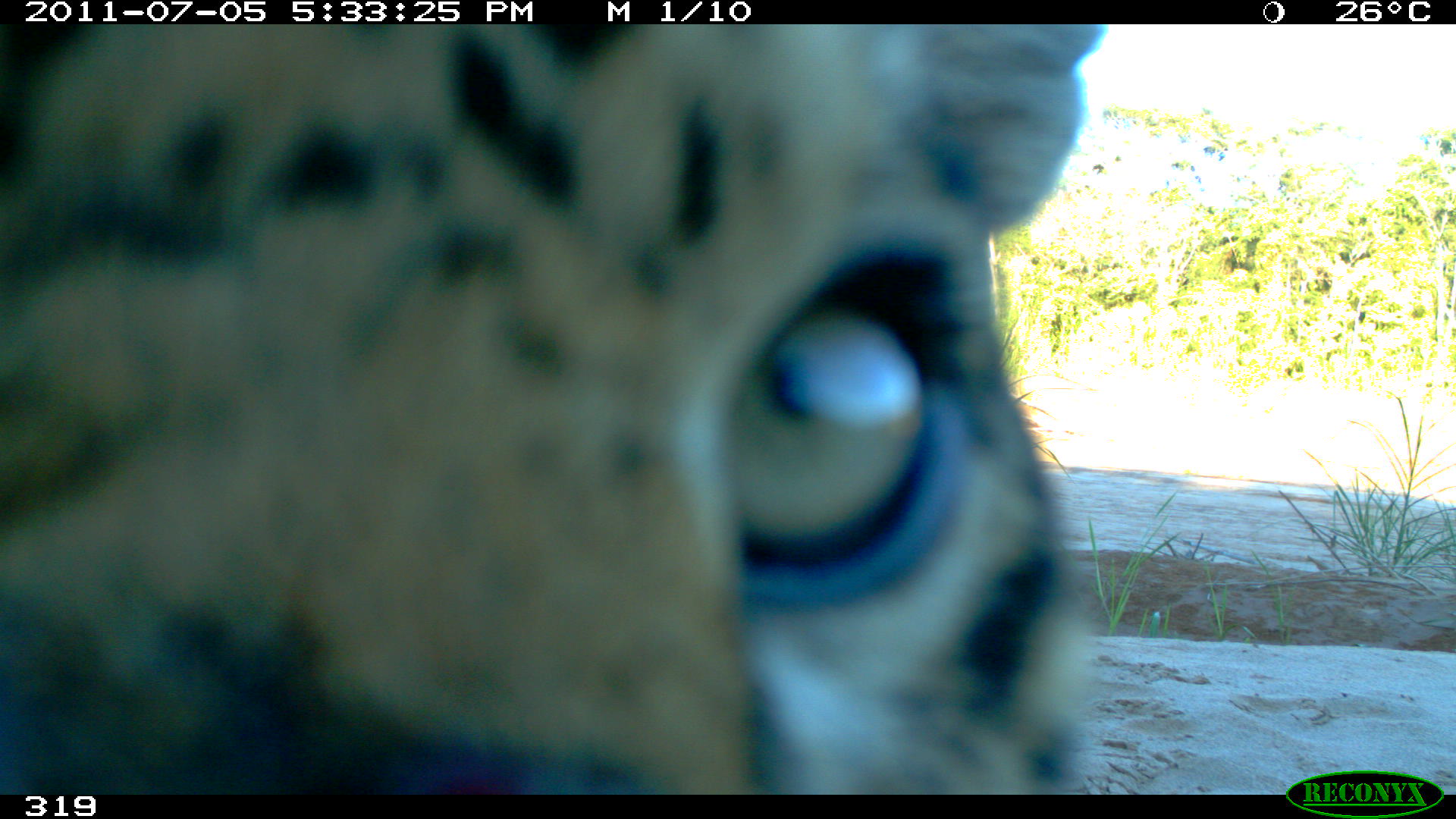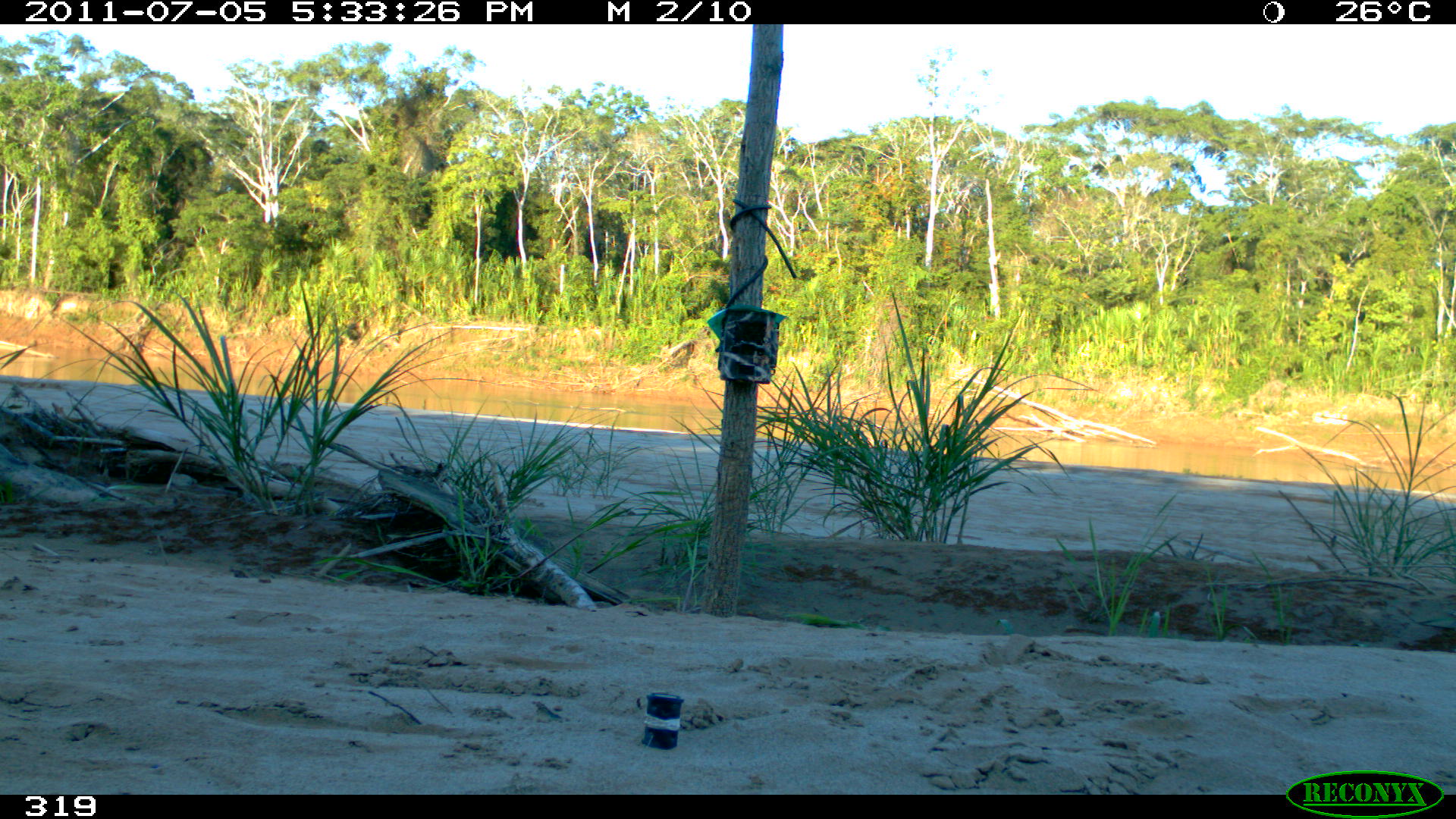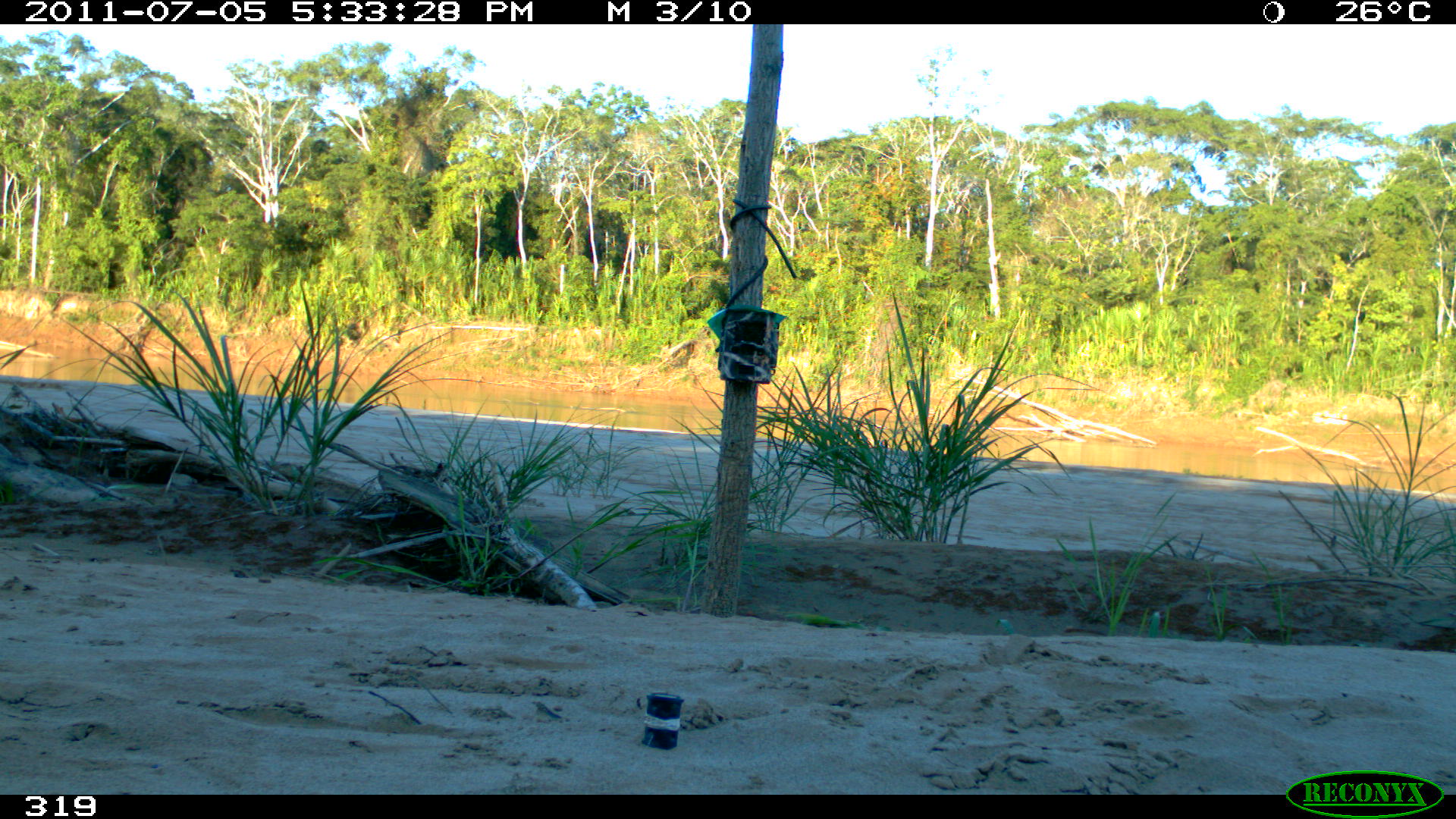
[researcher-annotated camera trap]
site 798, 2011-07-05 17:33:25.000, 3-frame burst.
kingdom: Animalia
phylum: Chordata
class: Mammalia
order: Carnivora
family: Felidae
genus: Panthera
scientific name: Panthera onca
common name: jaguar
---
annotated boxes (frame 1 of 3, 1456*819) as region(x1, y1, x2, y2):
panthera onca: region(0, 24, 1109, 795)